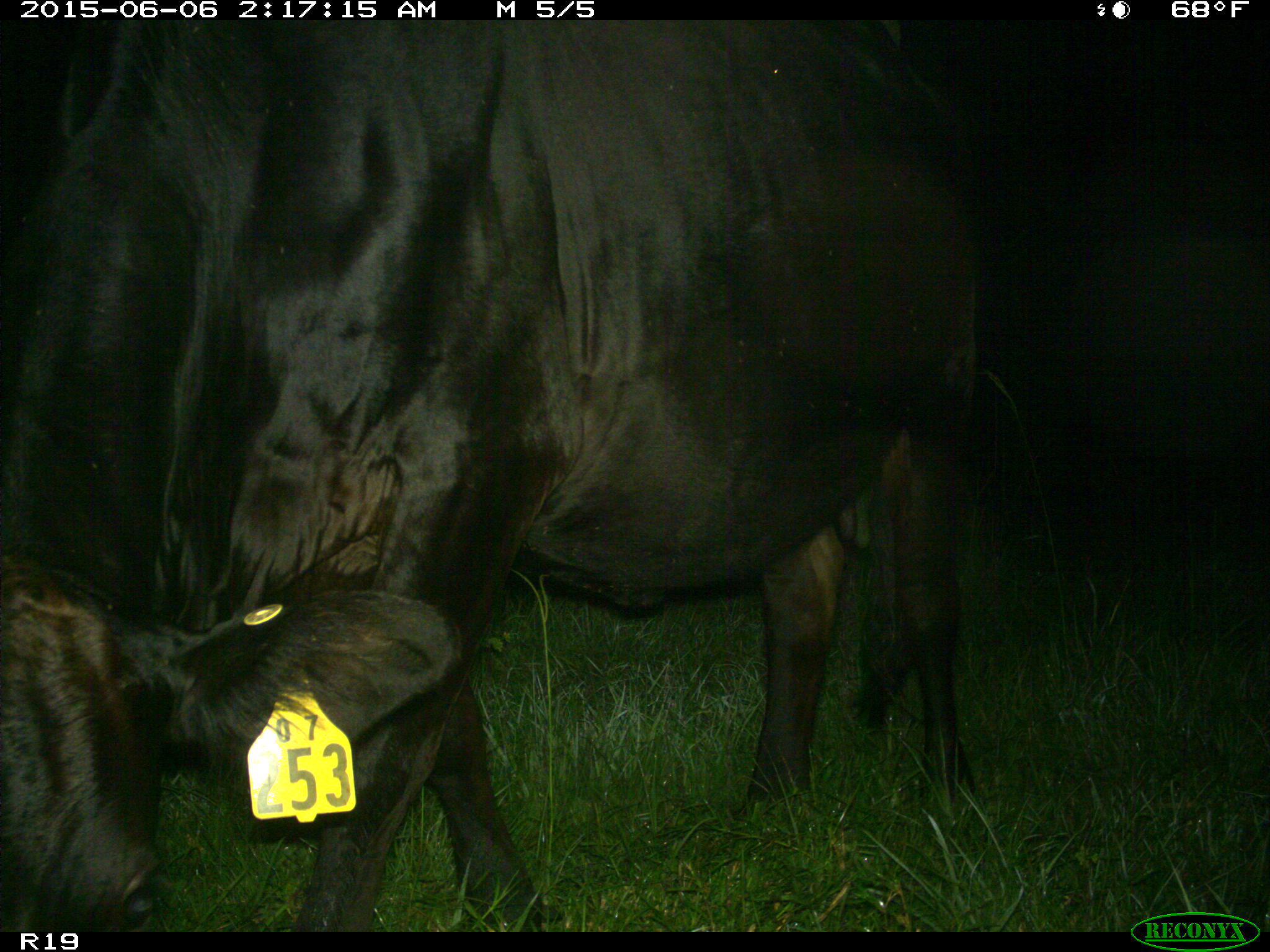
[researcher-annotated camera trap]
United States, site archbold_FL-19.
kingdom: Animalia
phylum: Chordata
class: Mammalia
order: Artiodactyla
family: Bovidae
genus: Bos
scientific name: Bos taurus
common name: domestic cow